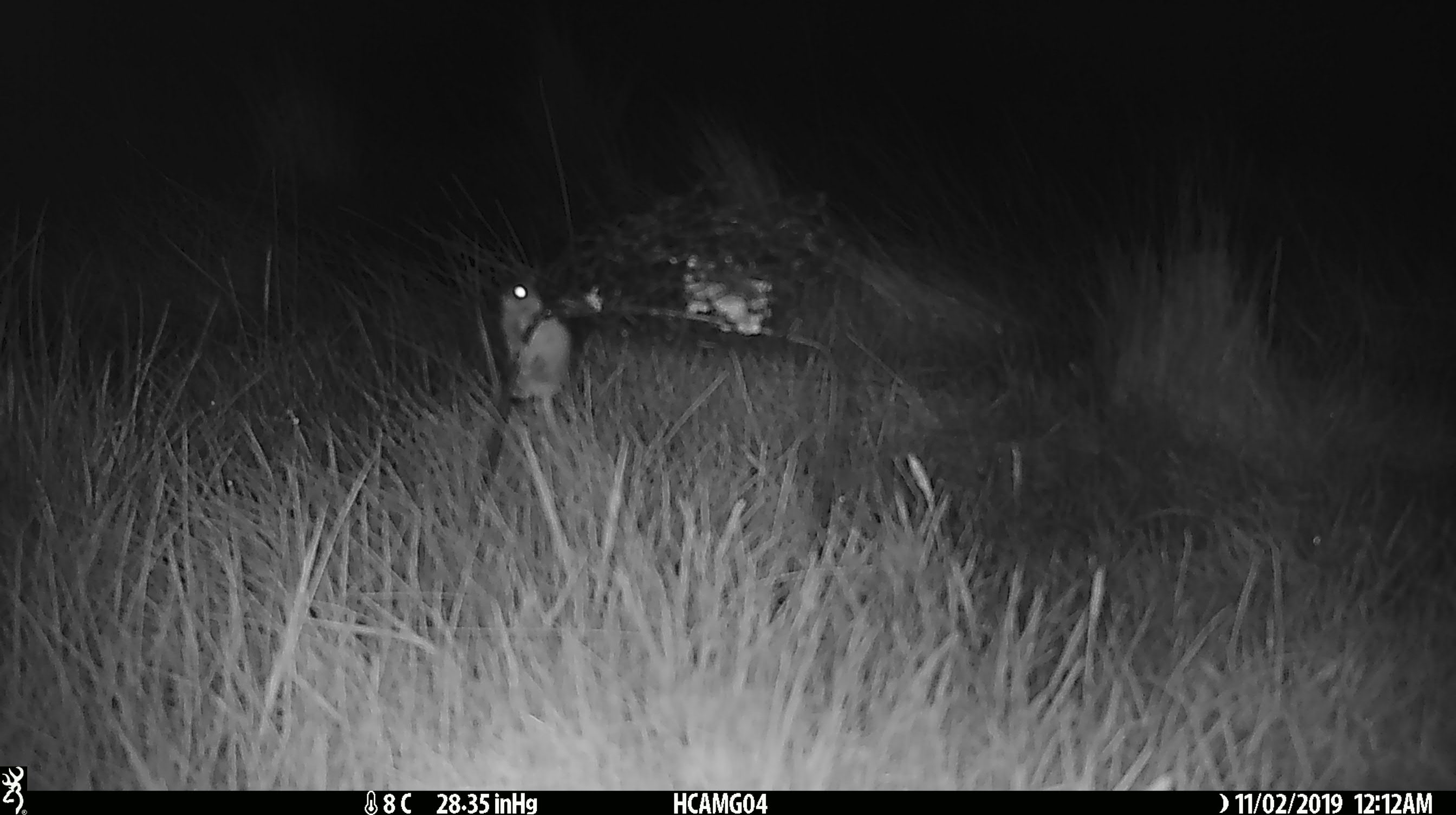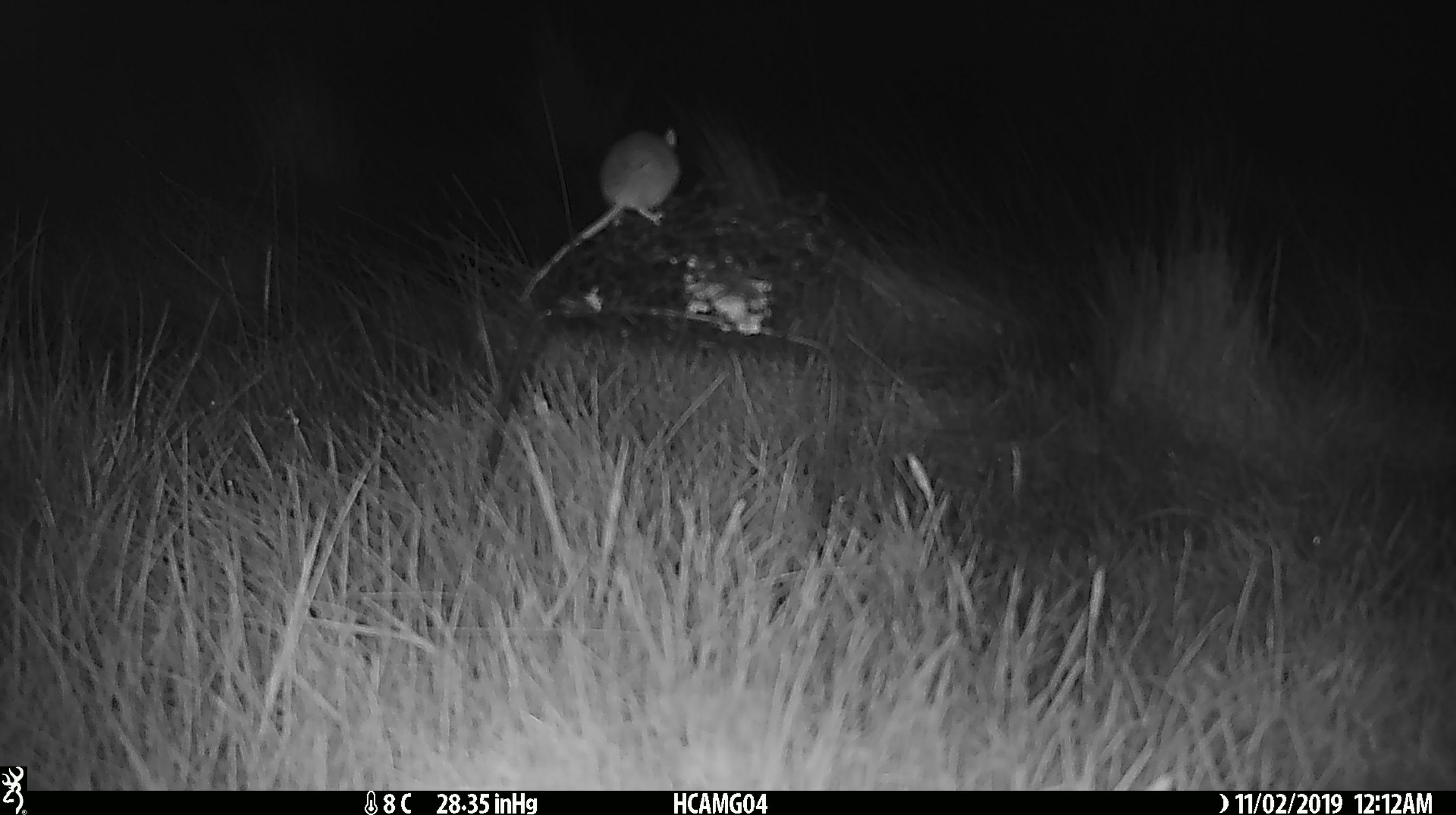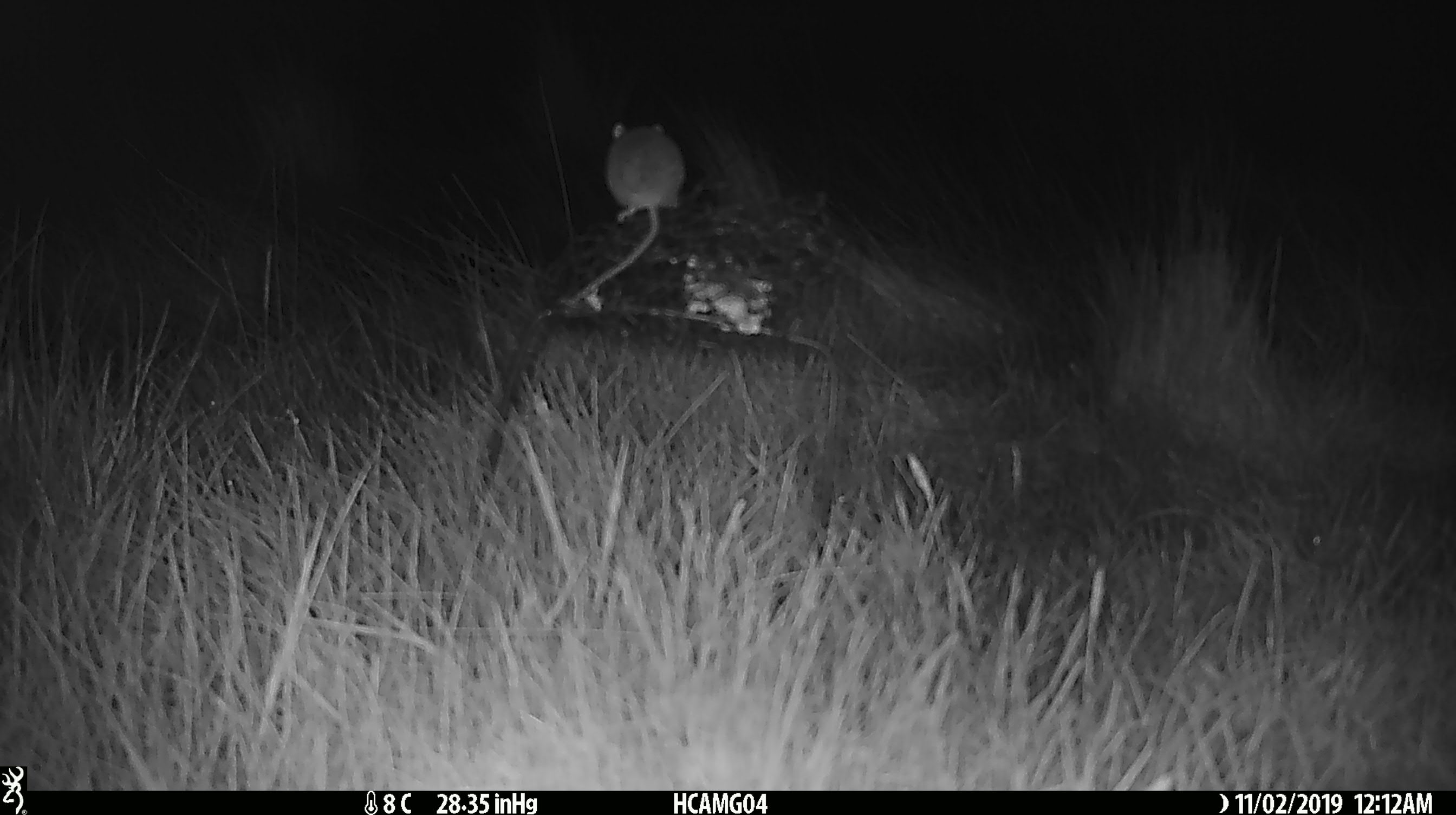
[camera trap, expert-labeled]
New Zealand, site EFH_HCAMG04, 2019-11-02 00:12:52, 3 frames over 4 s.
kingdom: Animalia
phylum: Chordata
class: Mammalia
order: Rodentia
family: Muridae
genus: Mus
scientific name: Mus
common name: mouse